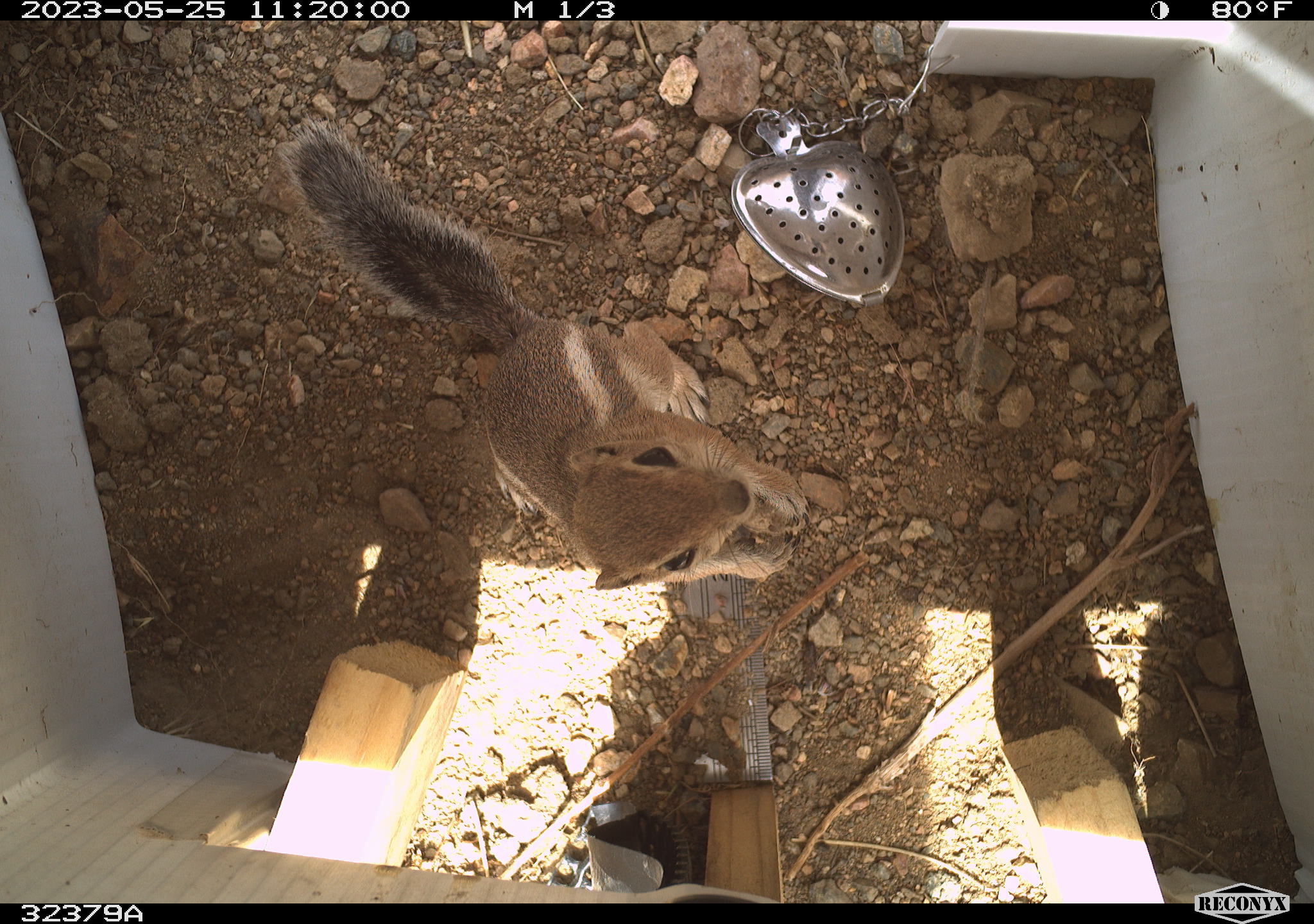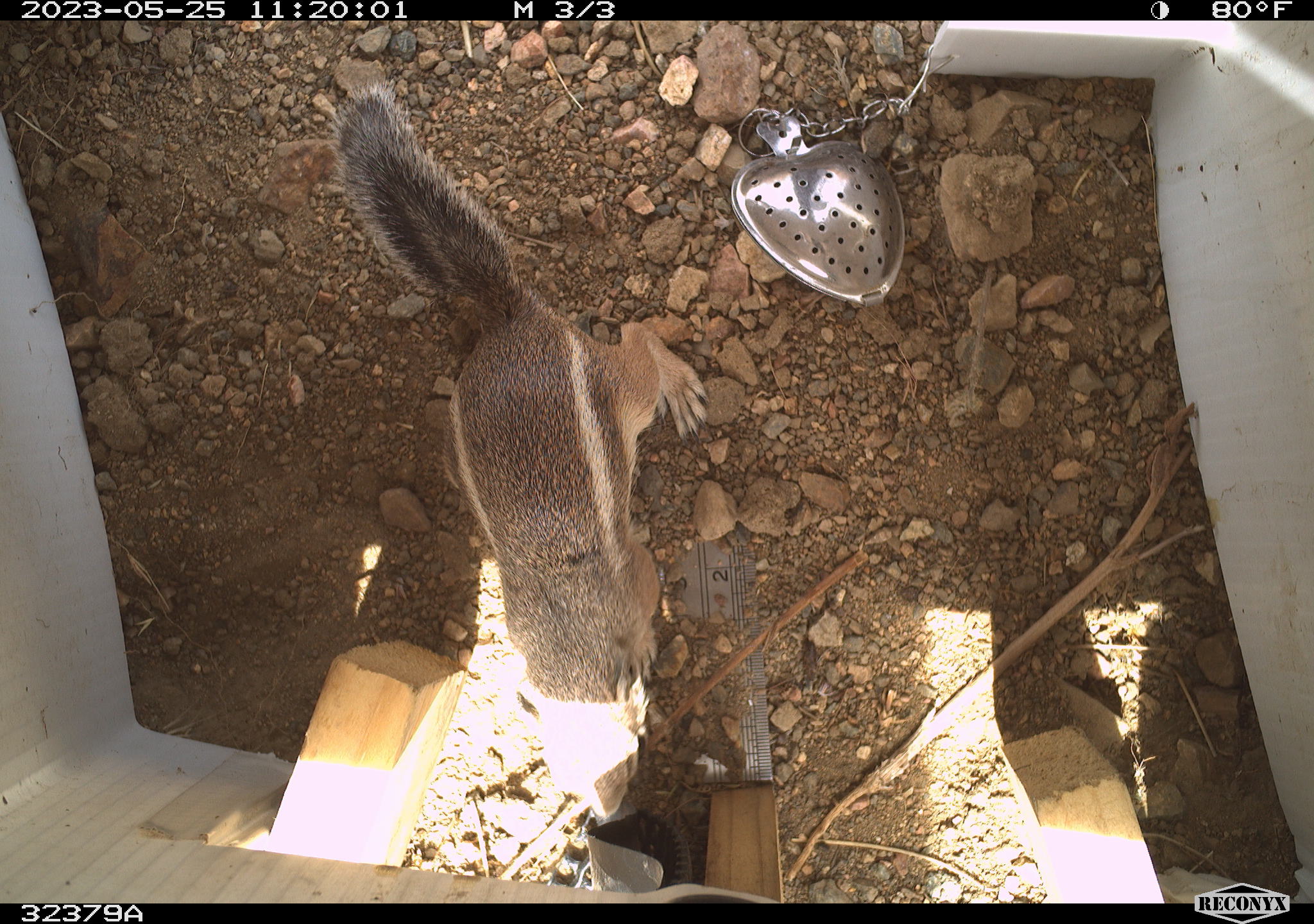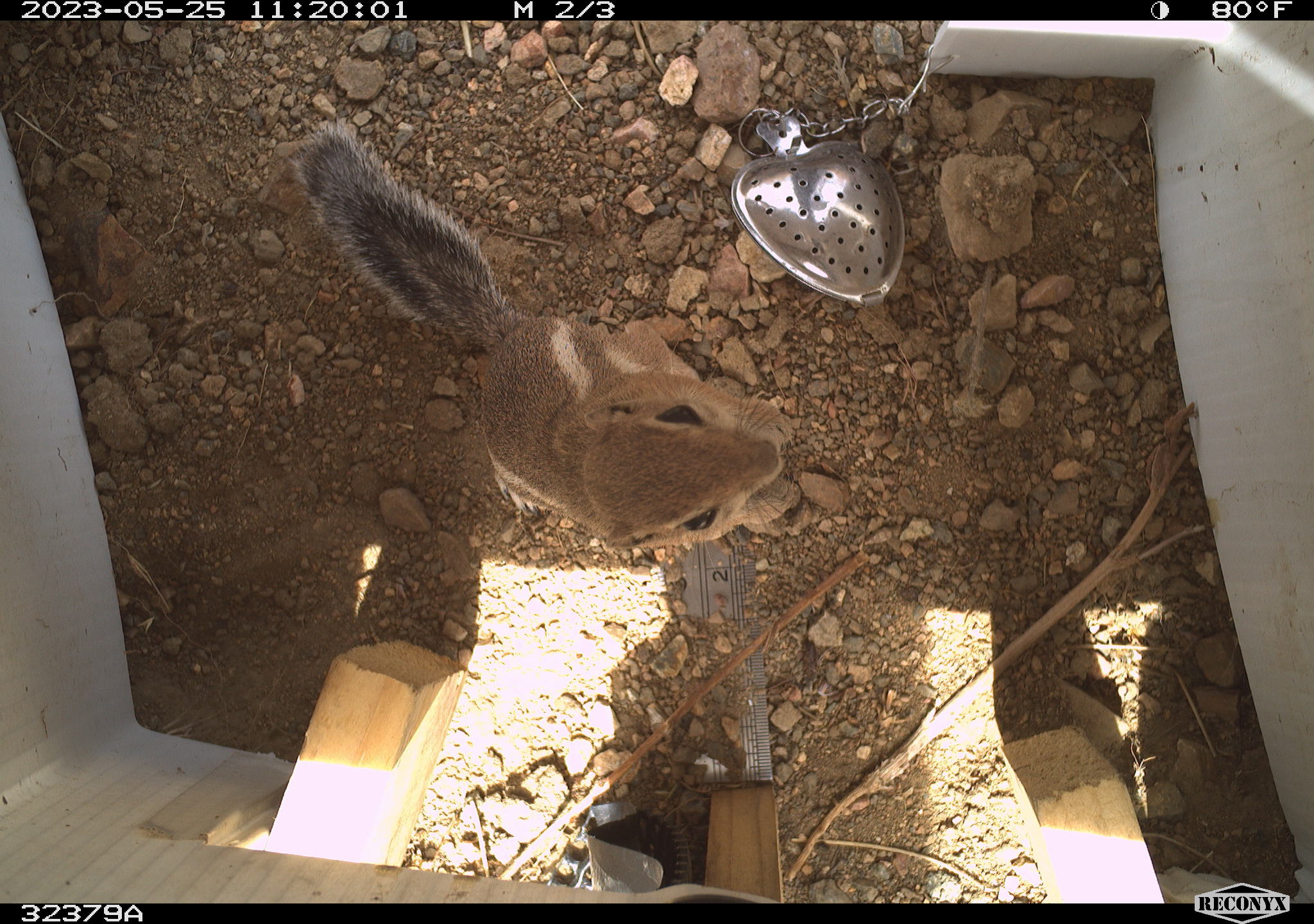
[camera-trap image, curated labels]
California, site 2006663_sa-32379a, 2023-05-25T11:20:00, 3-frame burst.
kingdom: Animalia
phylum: Chordata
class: Mammalia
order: Rodentia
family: Sciuridae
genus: Ammospermophilus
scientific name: Ammospermophilus leucurus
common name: white-tailed antelope squirrel